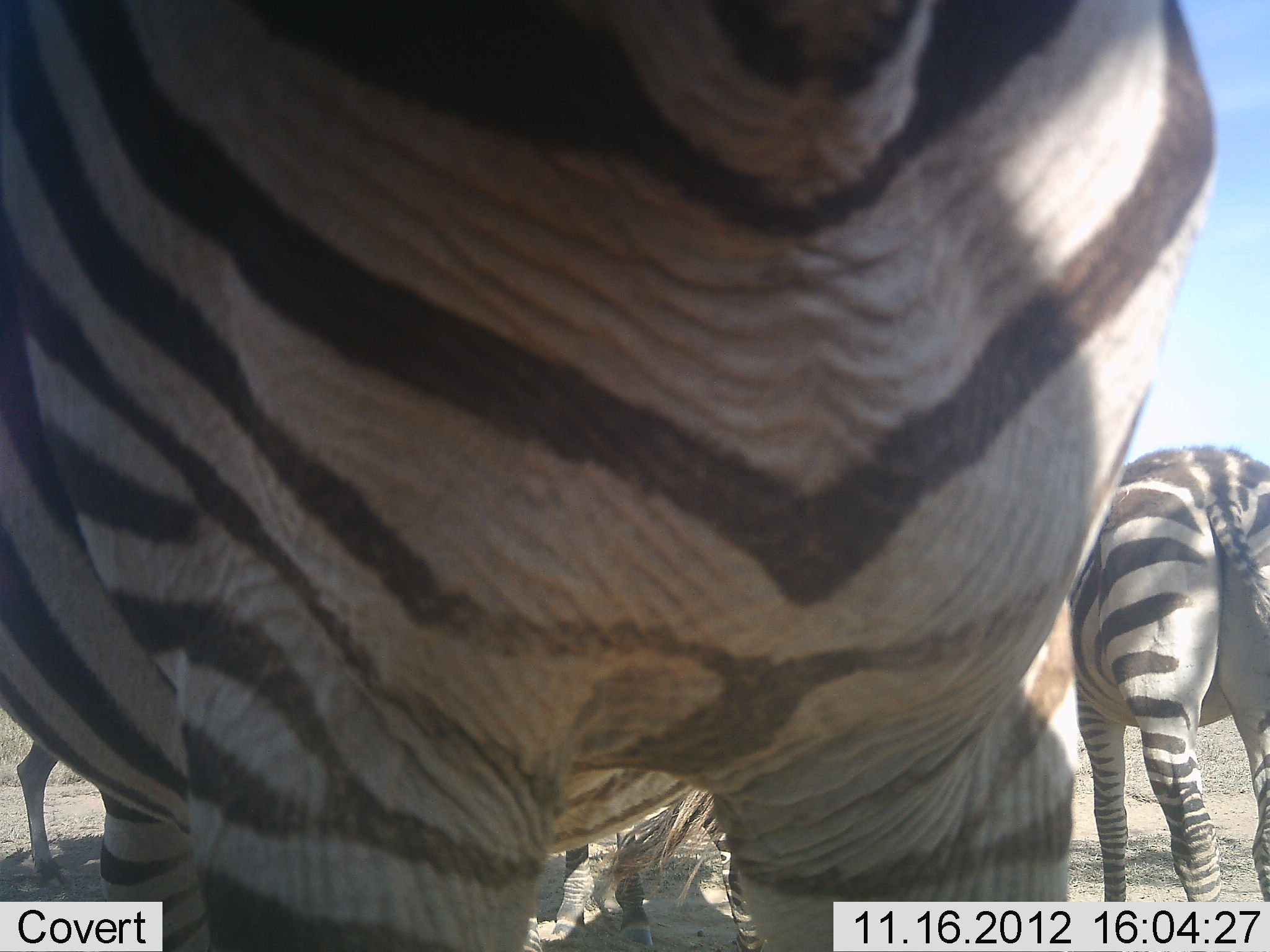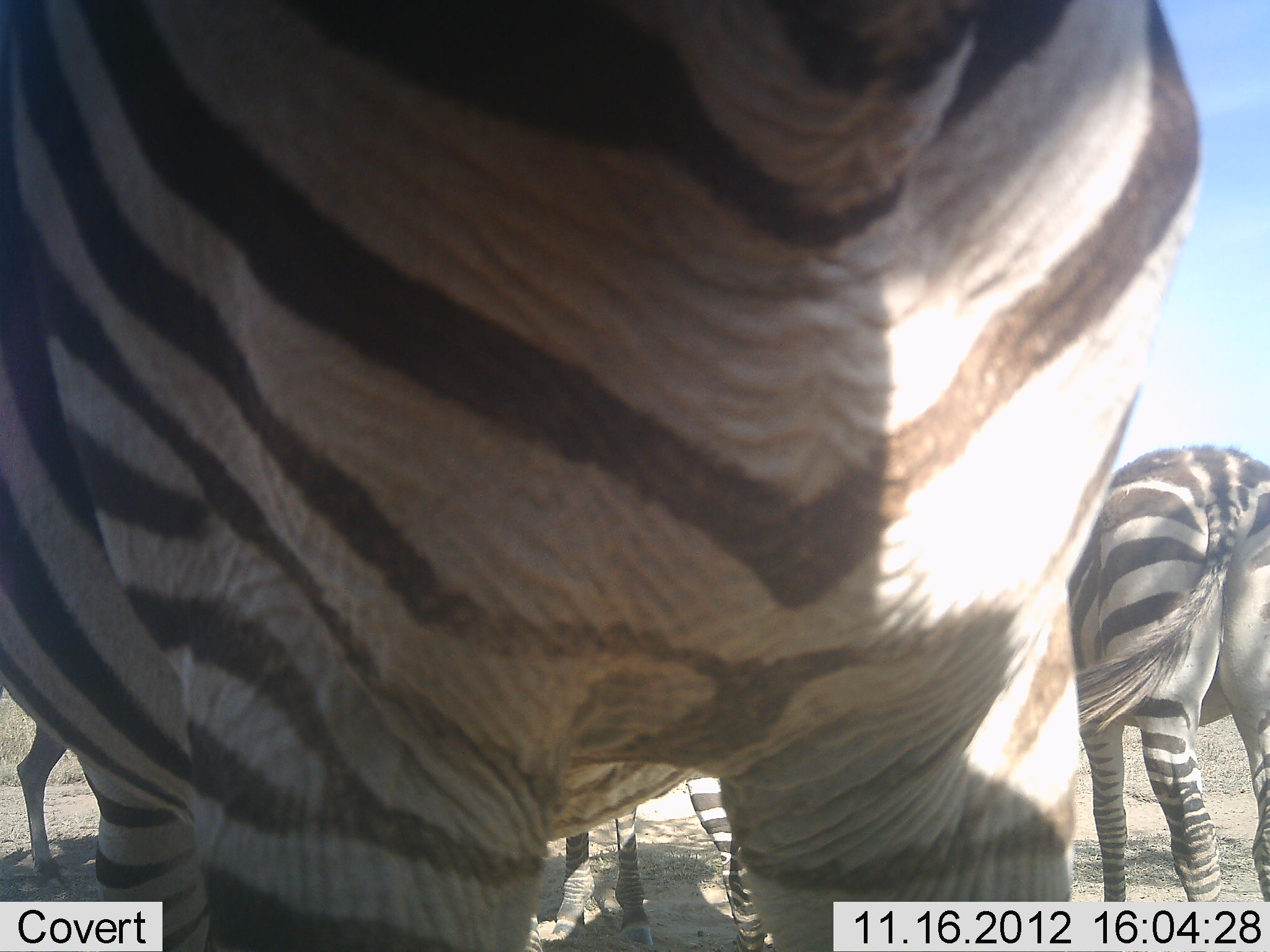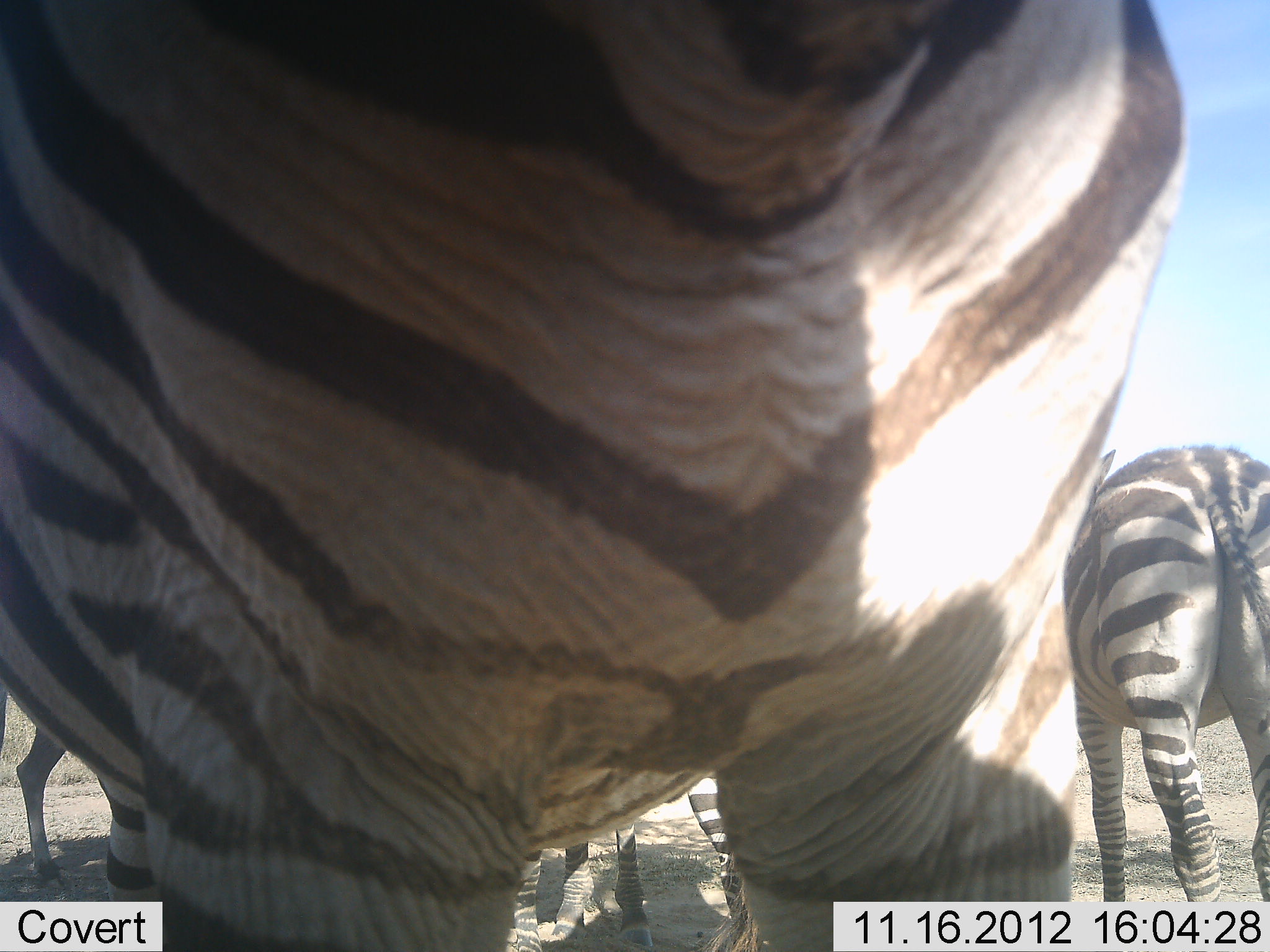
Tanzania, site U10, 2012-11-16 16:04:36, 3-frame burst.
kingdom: Animalia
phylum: Chordata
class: Mammalia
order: Perissodactyla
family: Equidae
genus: Equus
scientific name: Equus quagga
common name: plains zebra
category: zebra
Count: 4.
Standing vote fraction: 92%.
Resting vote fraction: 0%.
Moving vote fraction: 8%.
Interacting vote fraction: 0%.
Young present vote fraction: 0%.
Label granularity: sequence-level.